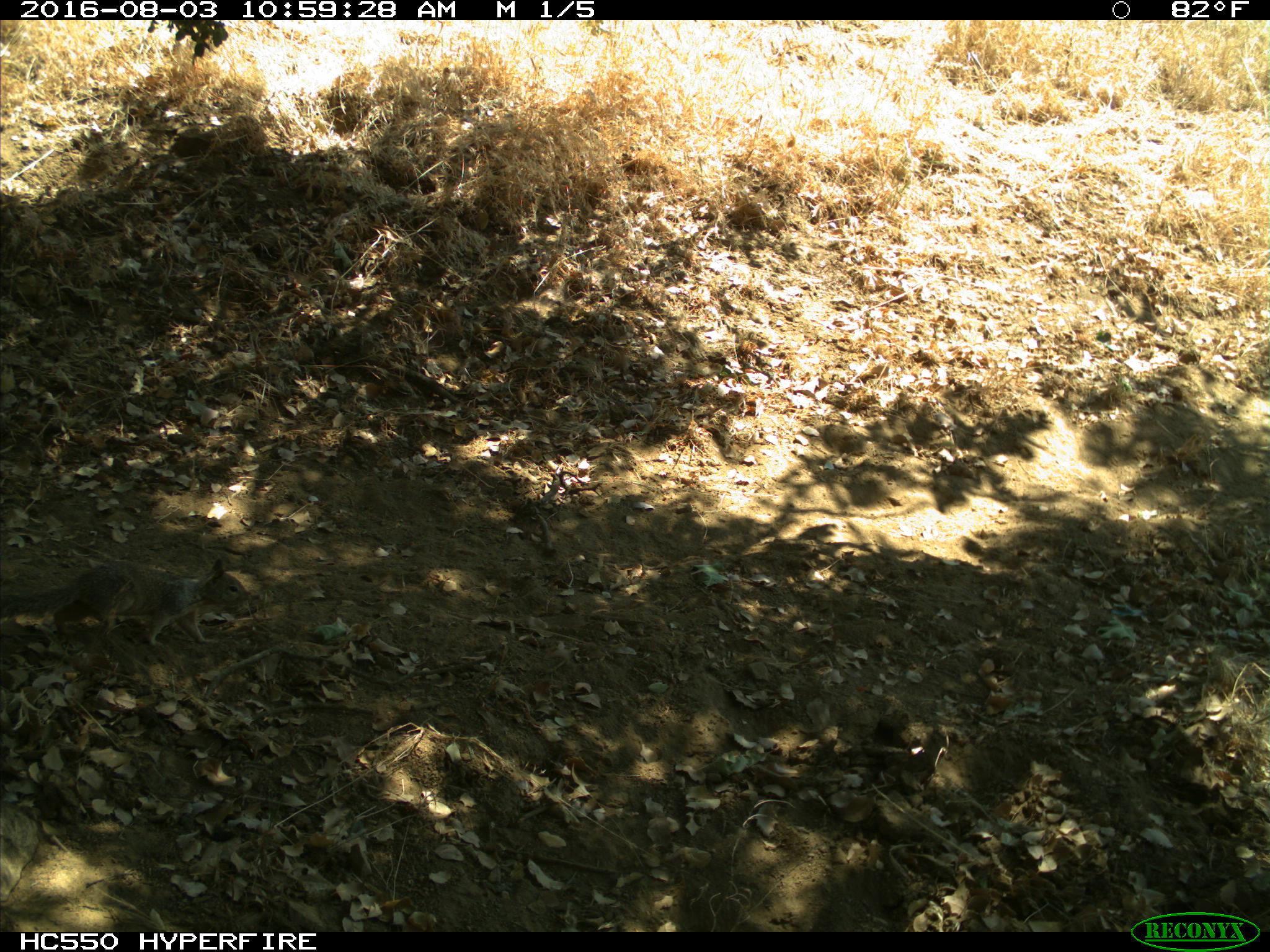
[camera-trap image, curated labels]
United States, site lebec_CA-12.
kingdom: Animalia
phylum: Chordata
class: Mammalia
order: Rodentia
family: Sciuridae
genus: Otospermophilus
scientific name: Otospermophilus beecheyi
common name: california ground squirrel